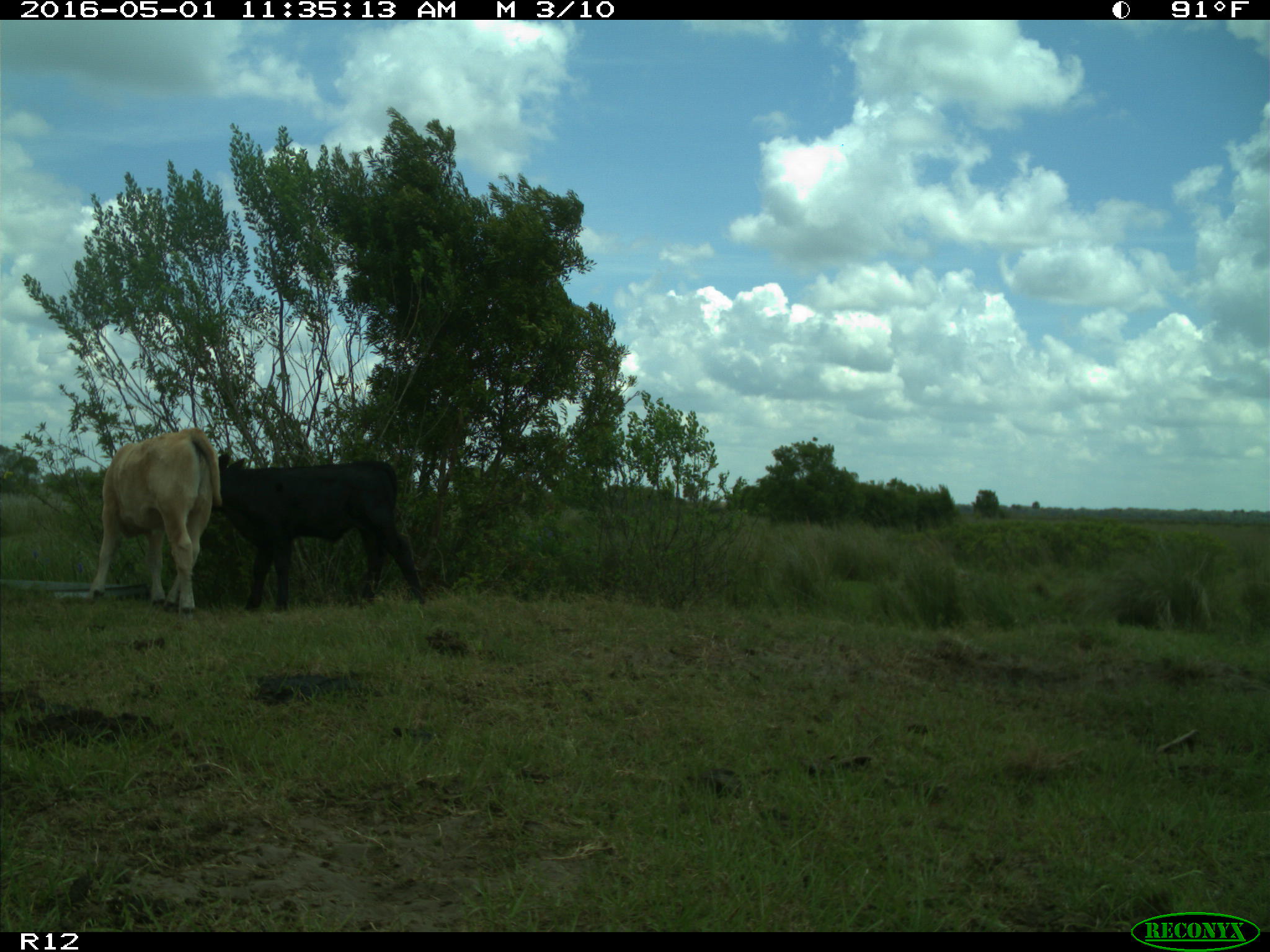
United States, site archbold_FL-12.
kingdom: Animalia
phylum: Chordata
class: Mammalia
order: Artiodactyla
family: Bovidae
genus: Bos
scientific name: Bos taurus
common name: domestic cow